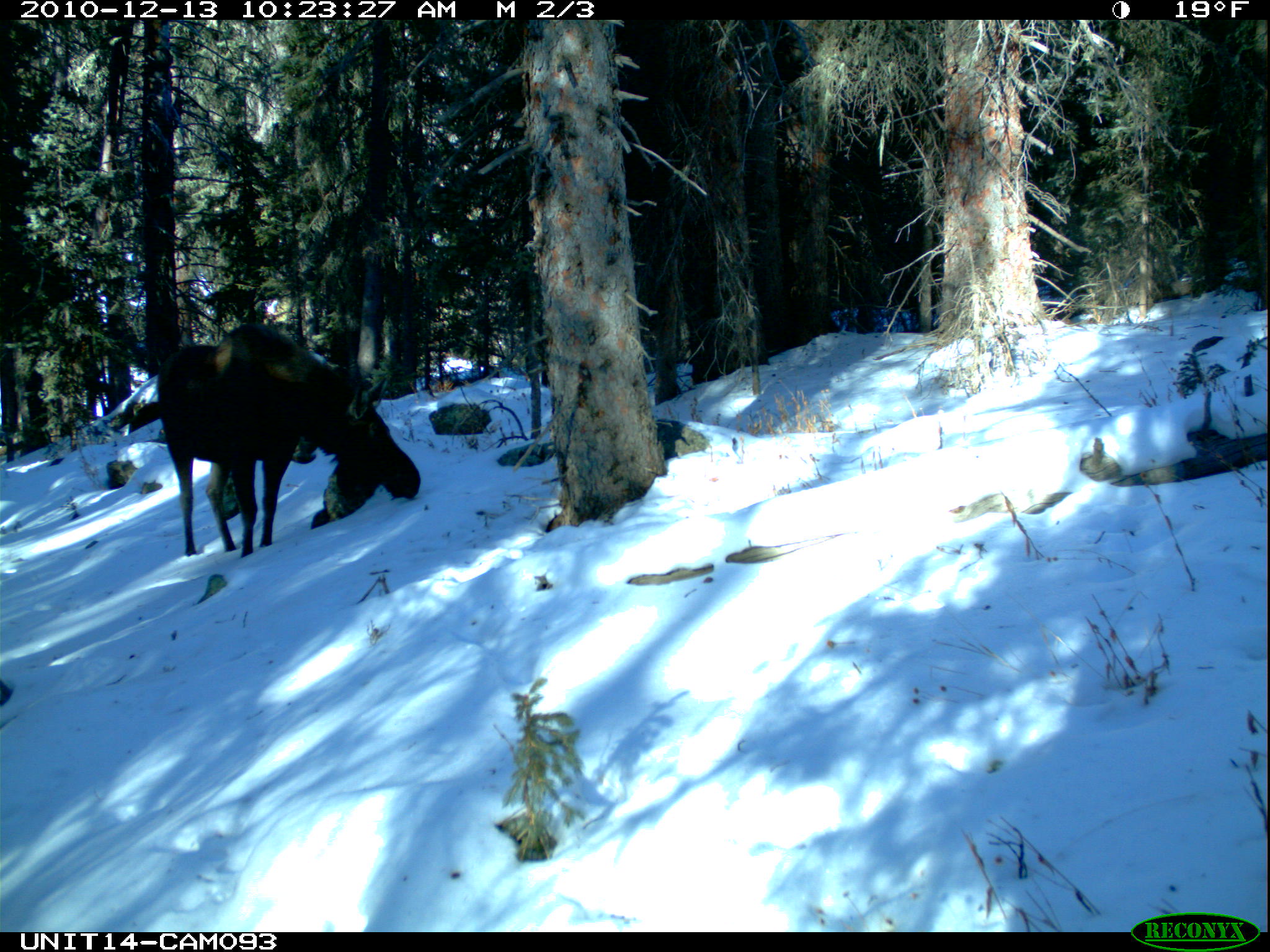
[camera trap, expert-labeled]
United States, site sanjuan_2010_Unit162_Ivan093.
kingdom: Animalia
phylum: Chordata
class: Mammalia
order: Artiodactyla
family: Cervidae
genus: Alces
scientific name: Alces alces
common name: moose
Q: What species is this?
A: Alces alces (moose).